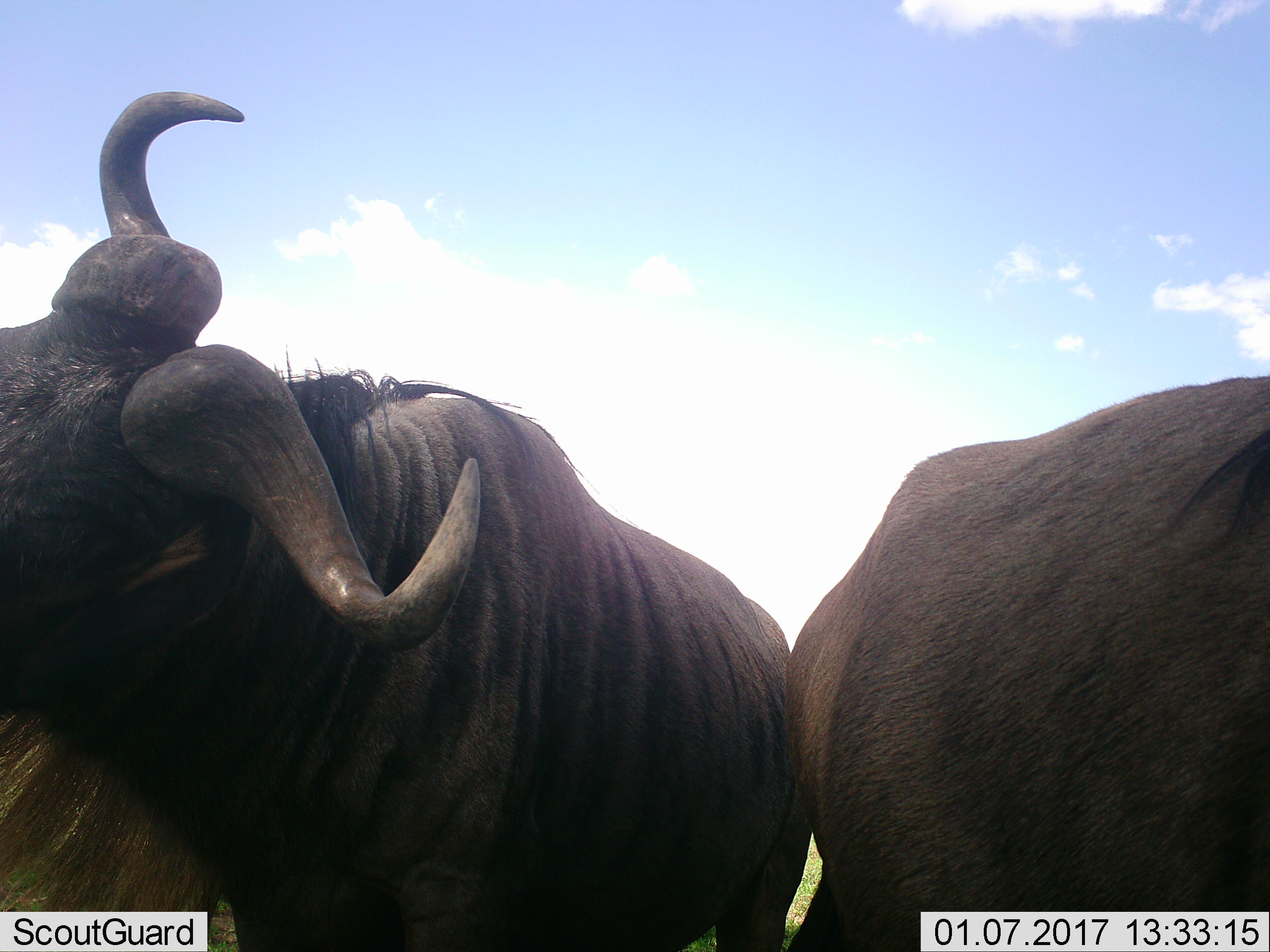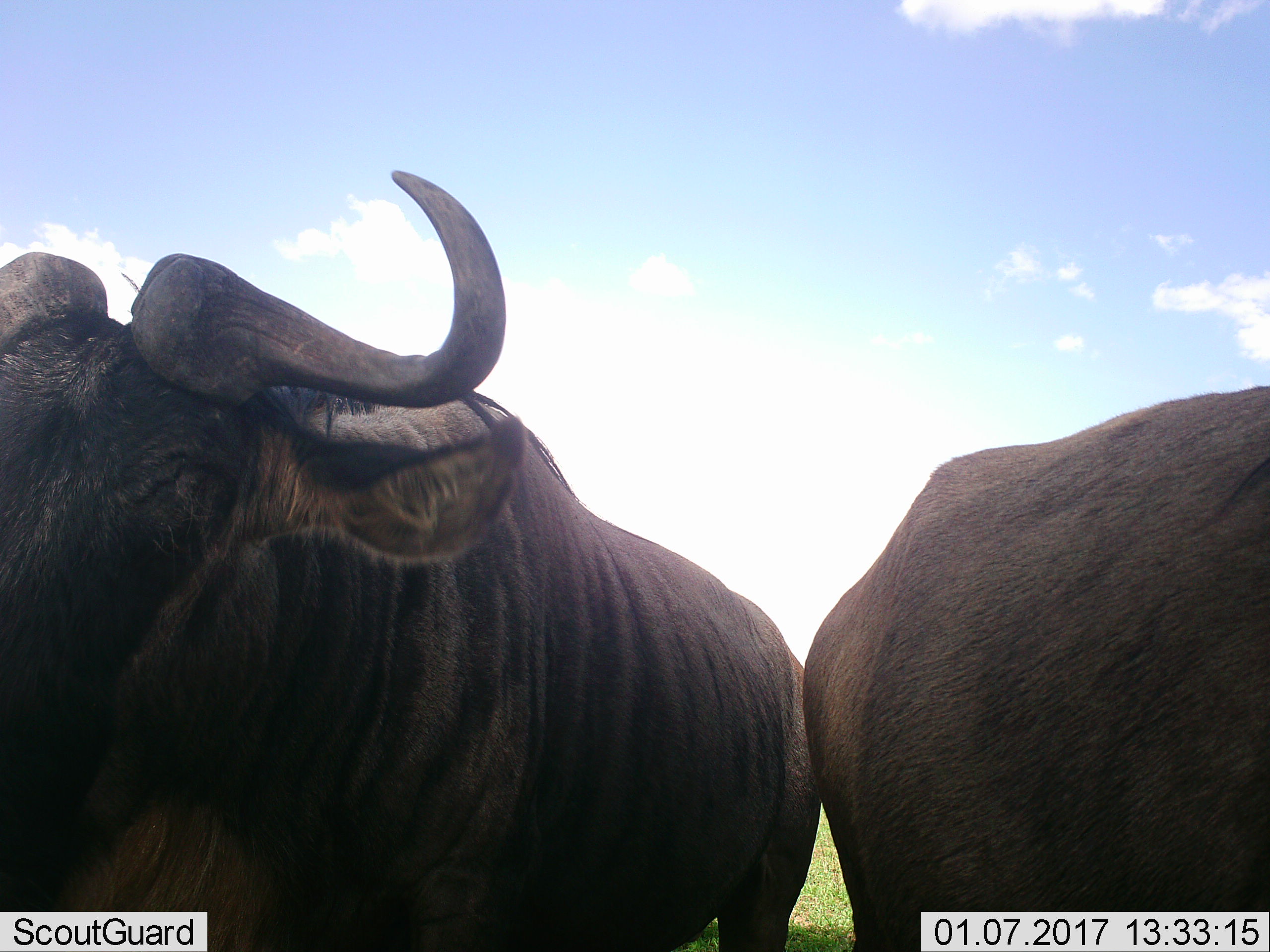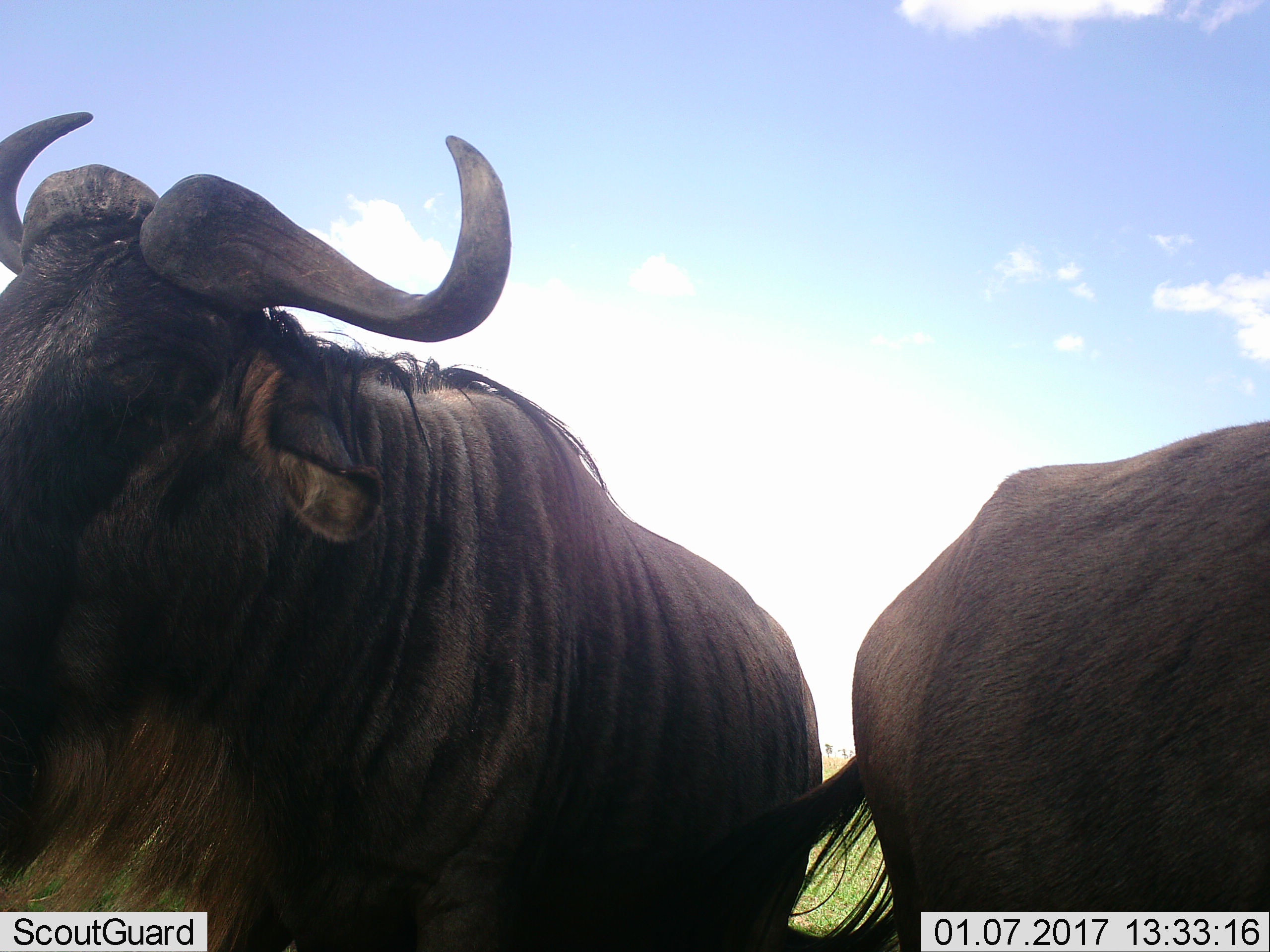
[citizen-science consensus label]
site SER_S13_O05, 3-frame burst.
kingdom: Animalia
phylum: Chordata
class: Mammalia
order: Artiodactyla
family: Bovidae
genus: Connochaetes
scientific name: Connochaetes taurinus taurinus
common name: blue wildebeest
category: wildebeestblue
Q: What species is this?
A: Wildebeestblue (blue wildebeest) (Connochaetes taurinus taurinus).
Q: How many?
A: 2.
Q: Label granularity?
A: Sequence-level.